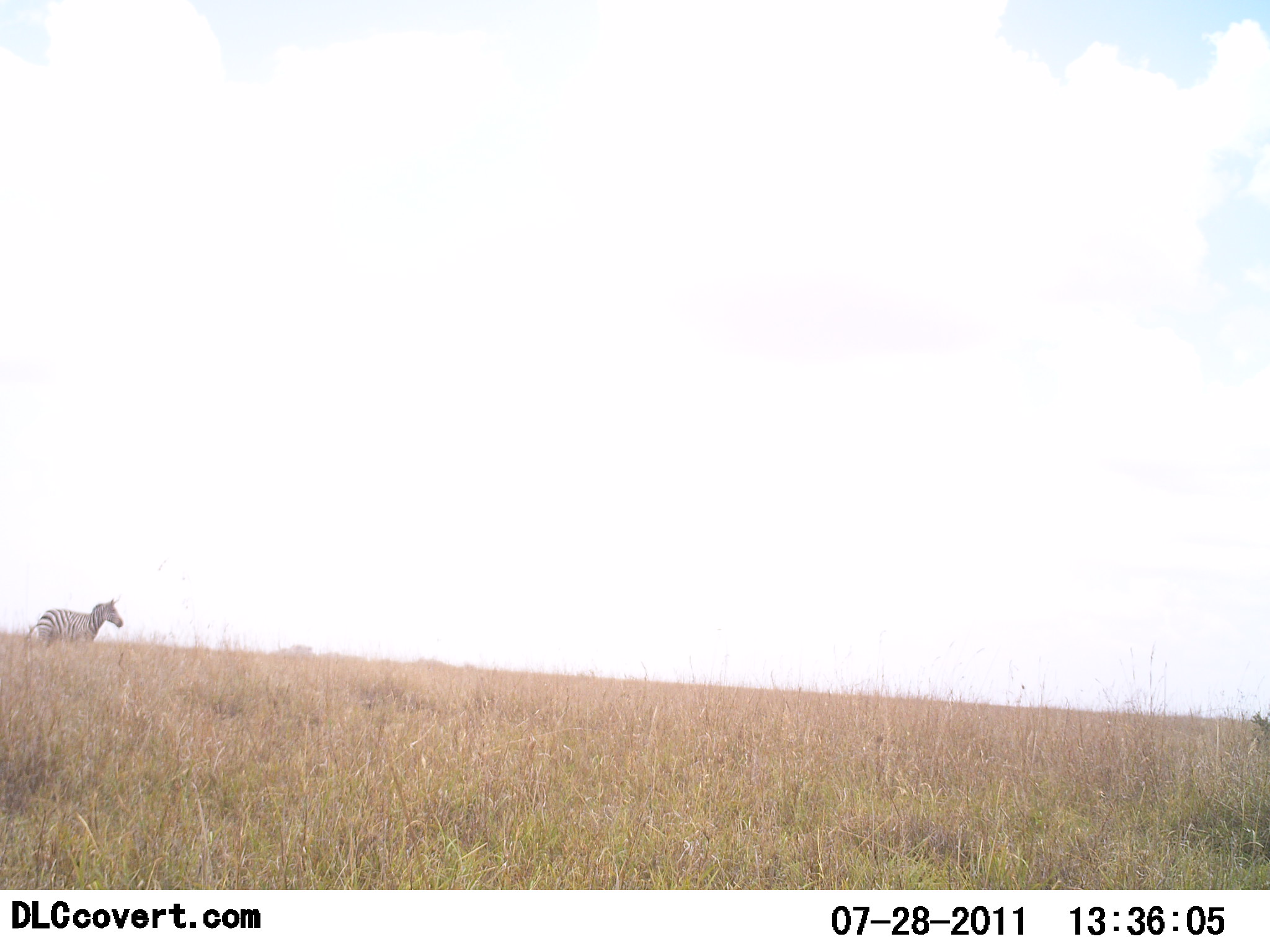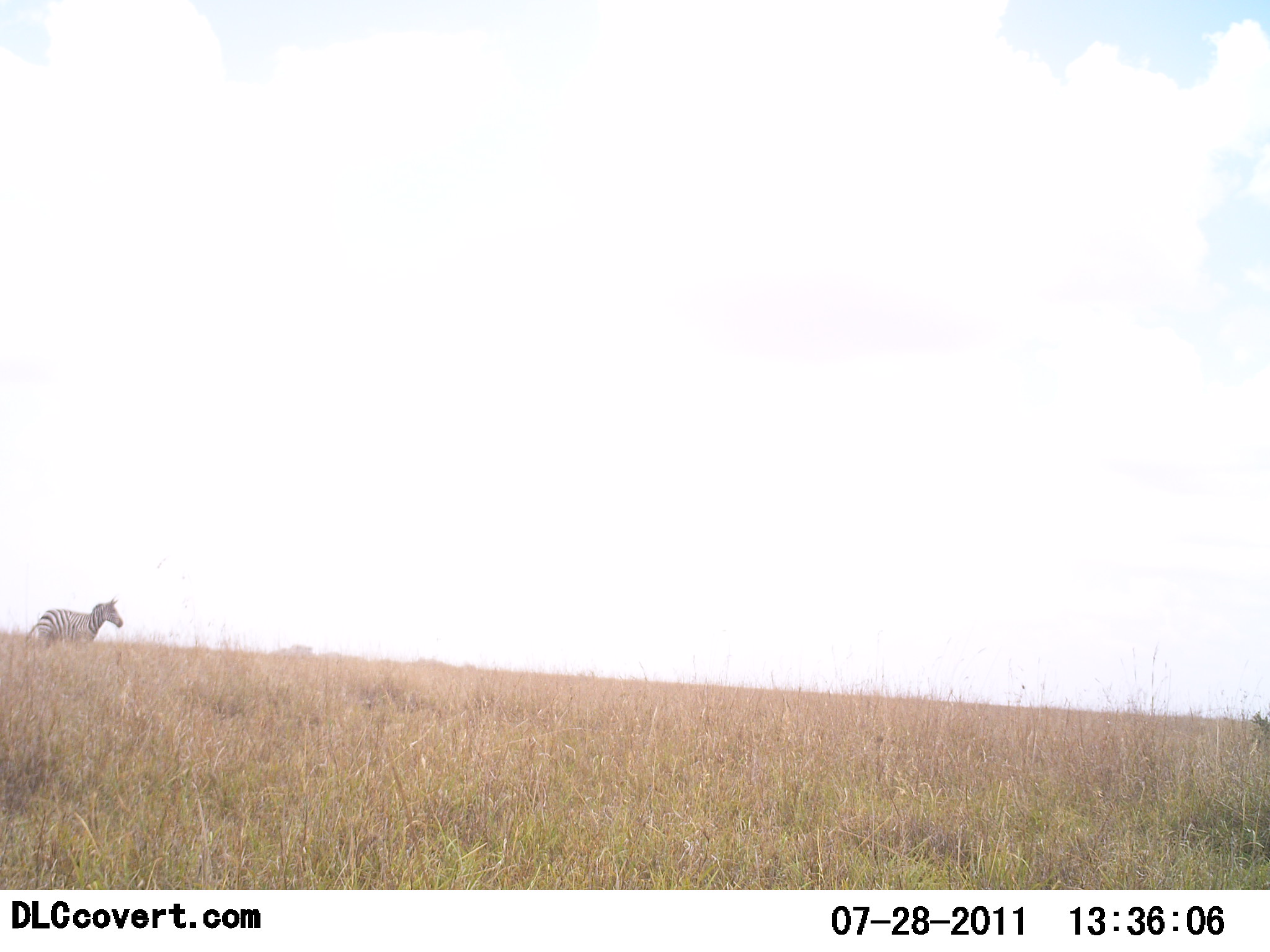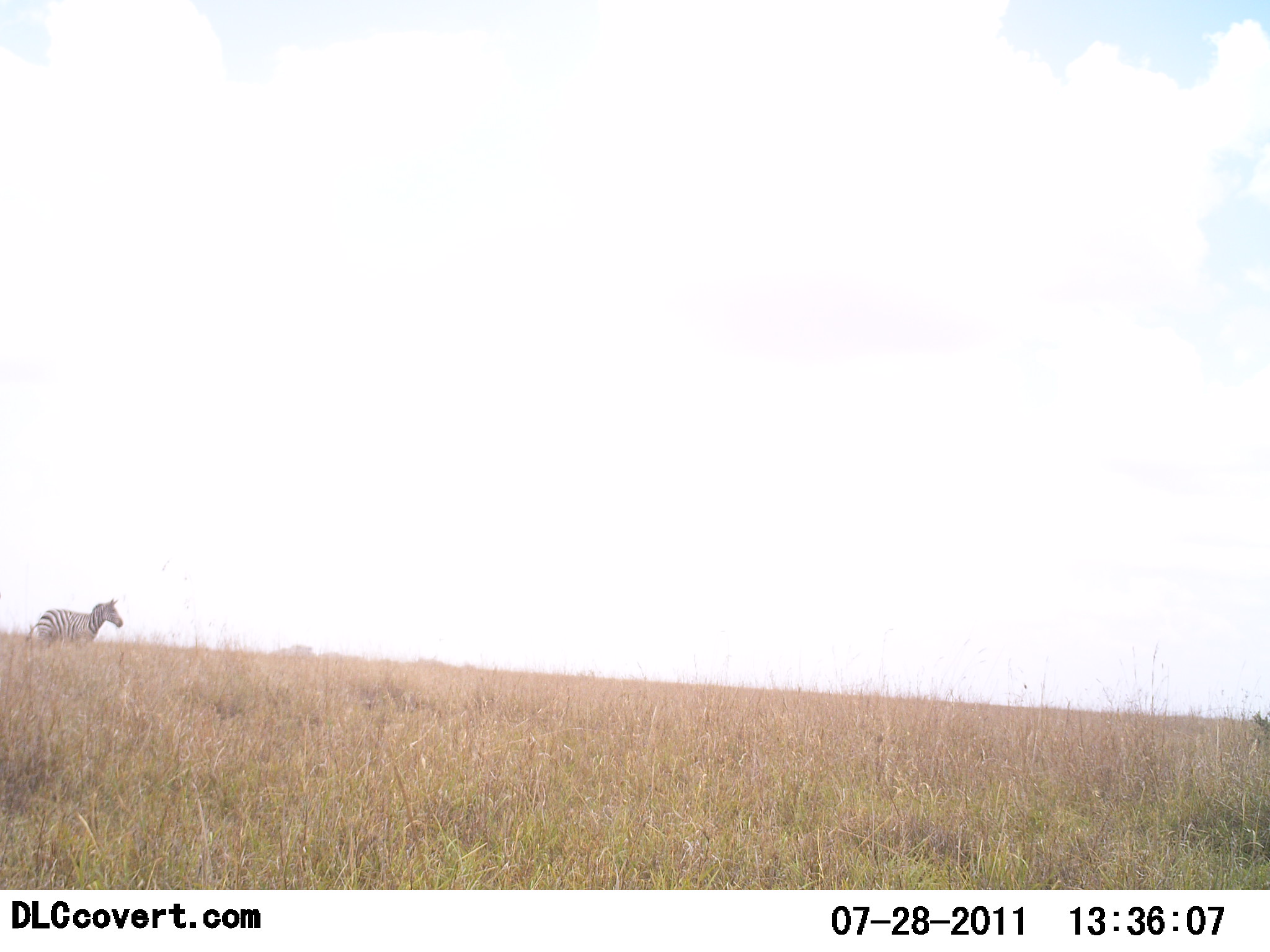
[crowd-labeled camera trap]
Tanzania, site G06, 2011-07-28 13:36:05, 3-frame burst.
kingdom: Animalia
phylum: Chordata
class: Mammalia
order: Perissodactyla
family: Equidae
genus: Equus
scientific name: Equus quagga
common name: plains zebra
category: zebra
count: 1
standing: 87%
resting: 0%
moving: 13%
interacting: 0%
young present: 0%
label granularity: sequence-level